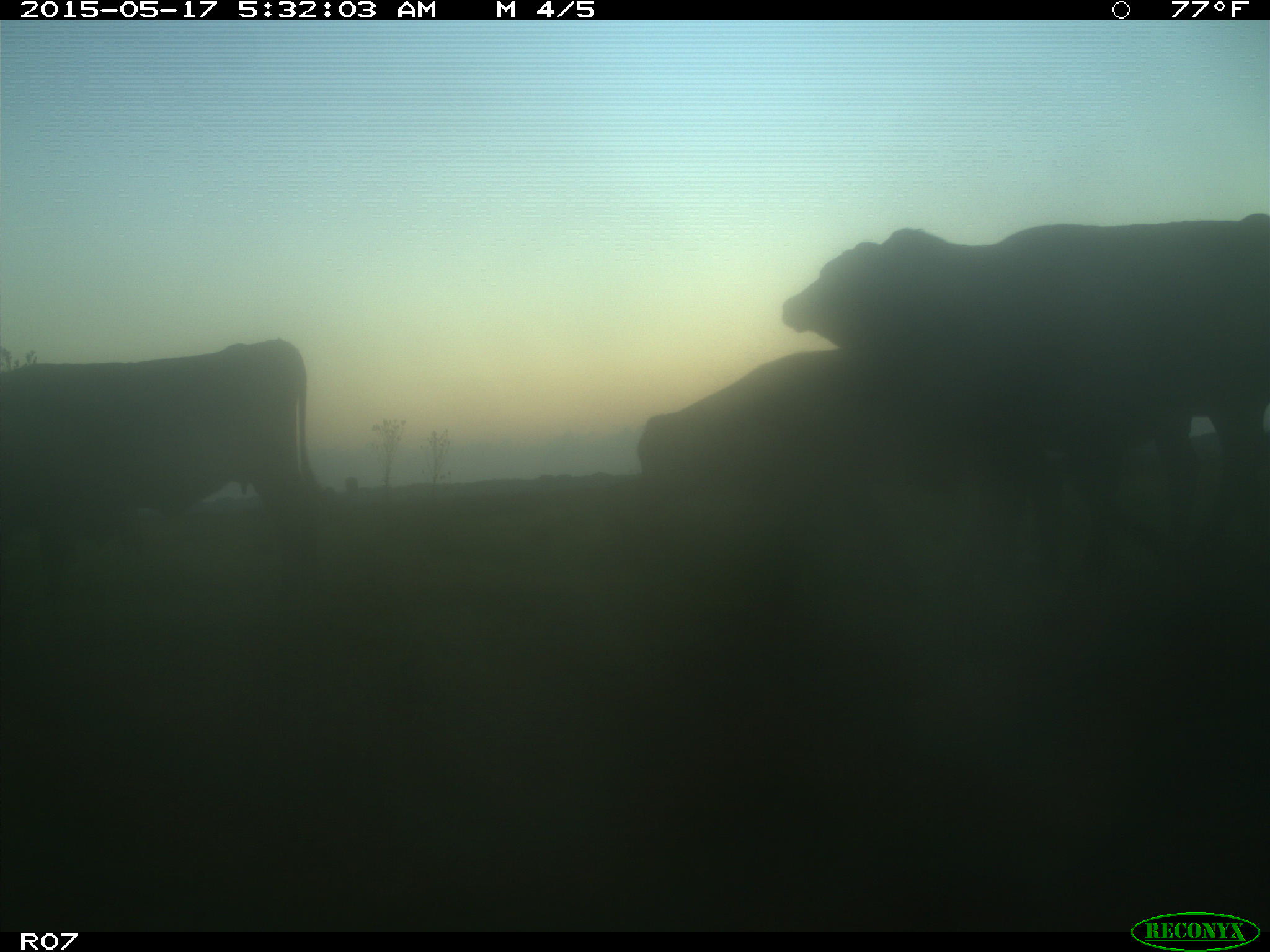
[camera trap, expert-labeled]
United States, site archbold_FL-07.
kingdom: Animalia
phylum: Chordata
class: Mammalia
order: Artiodactyla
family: Bovidae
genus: Bos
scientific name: Bos taurus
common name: domestic cow